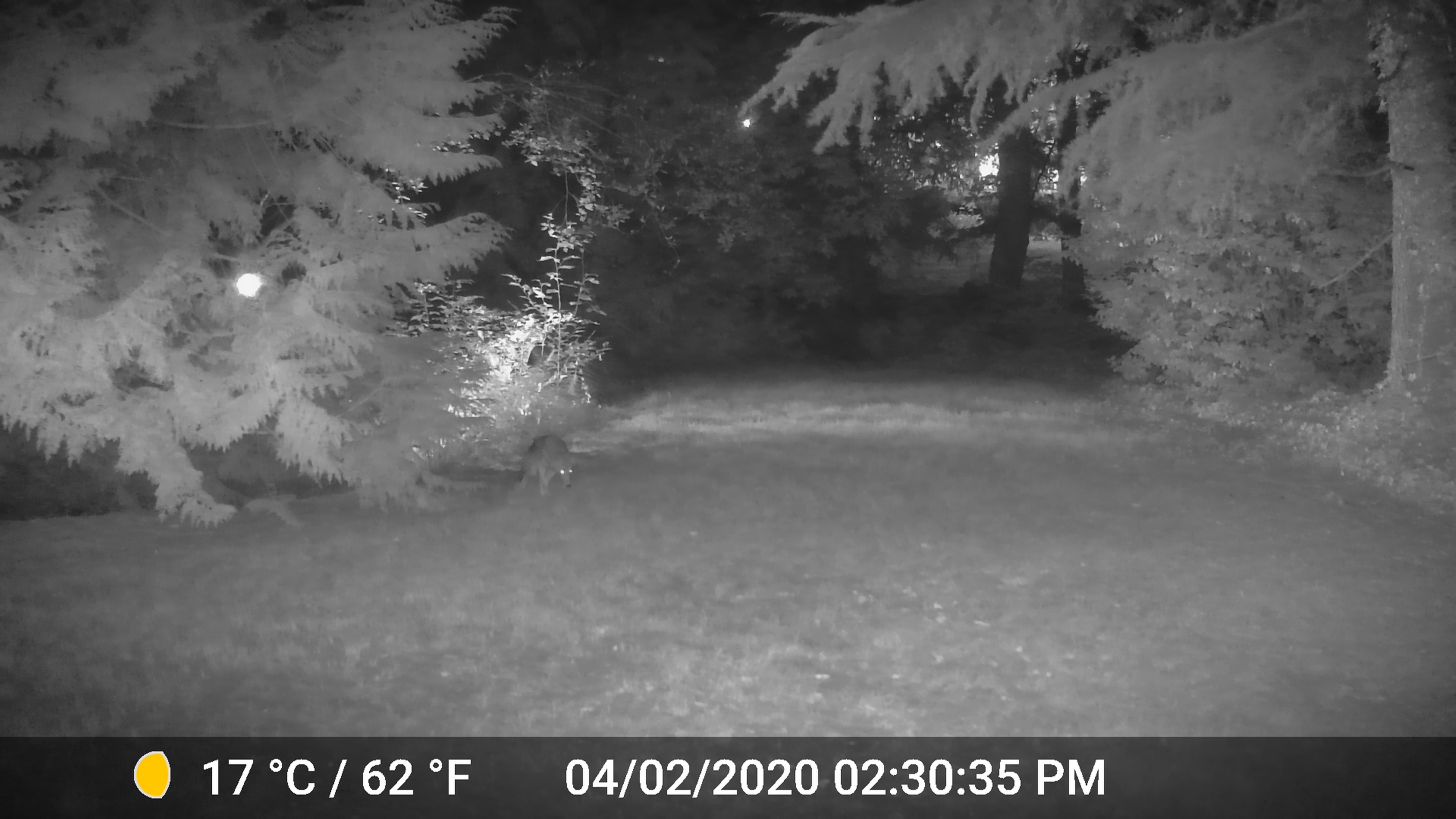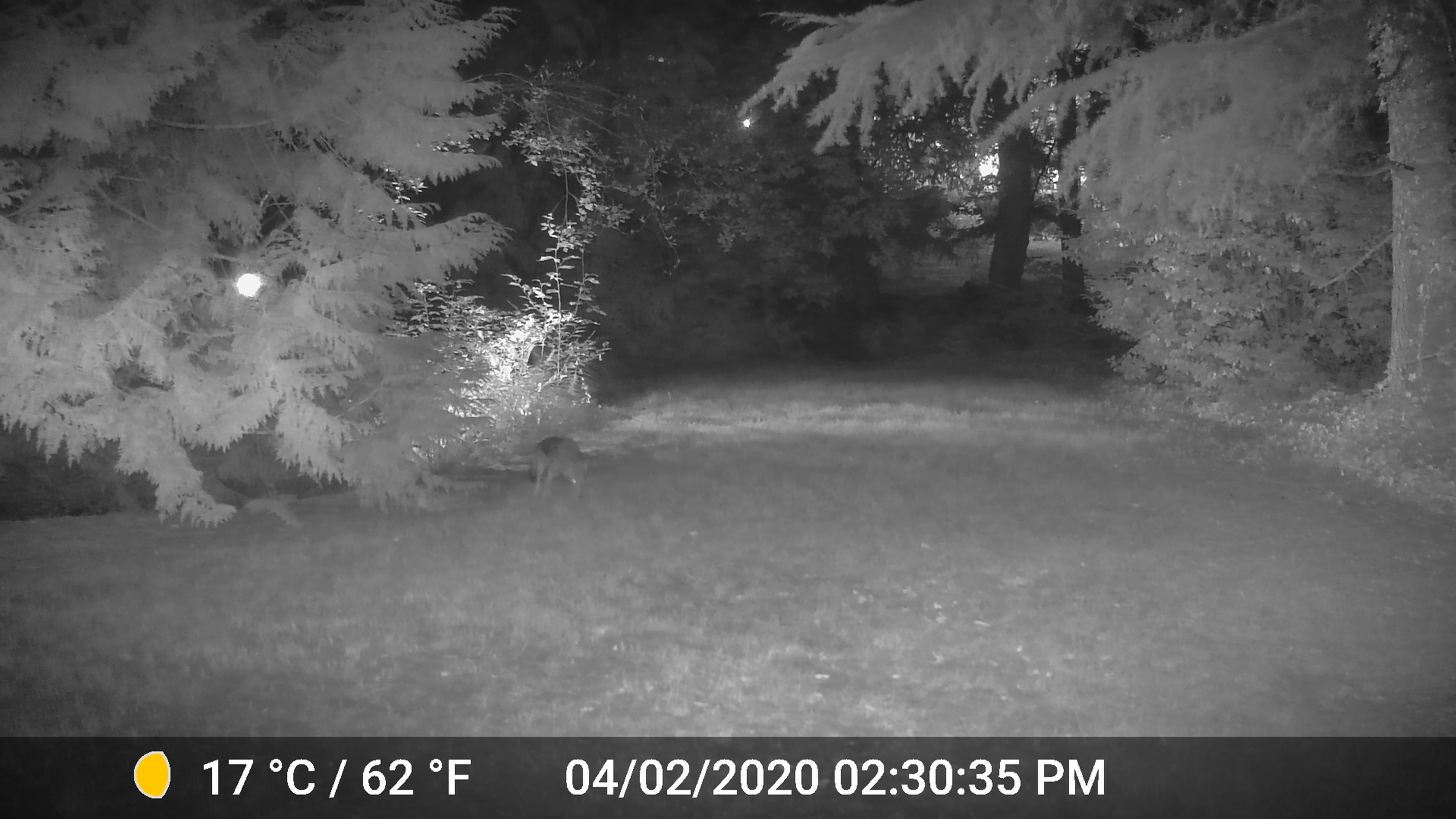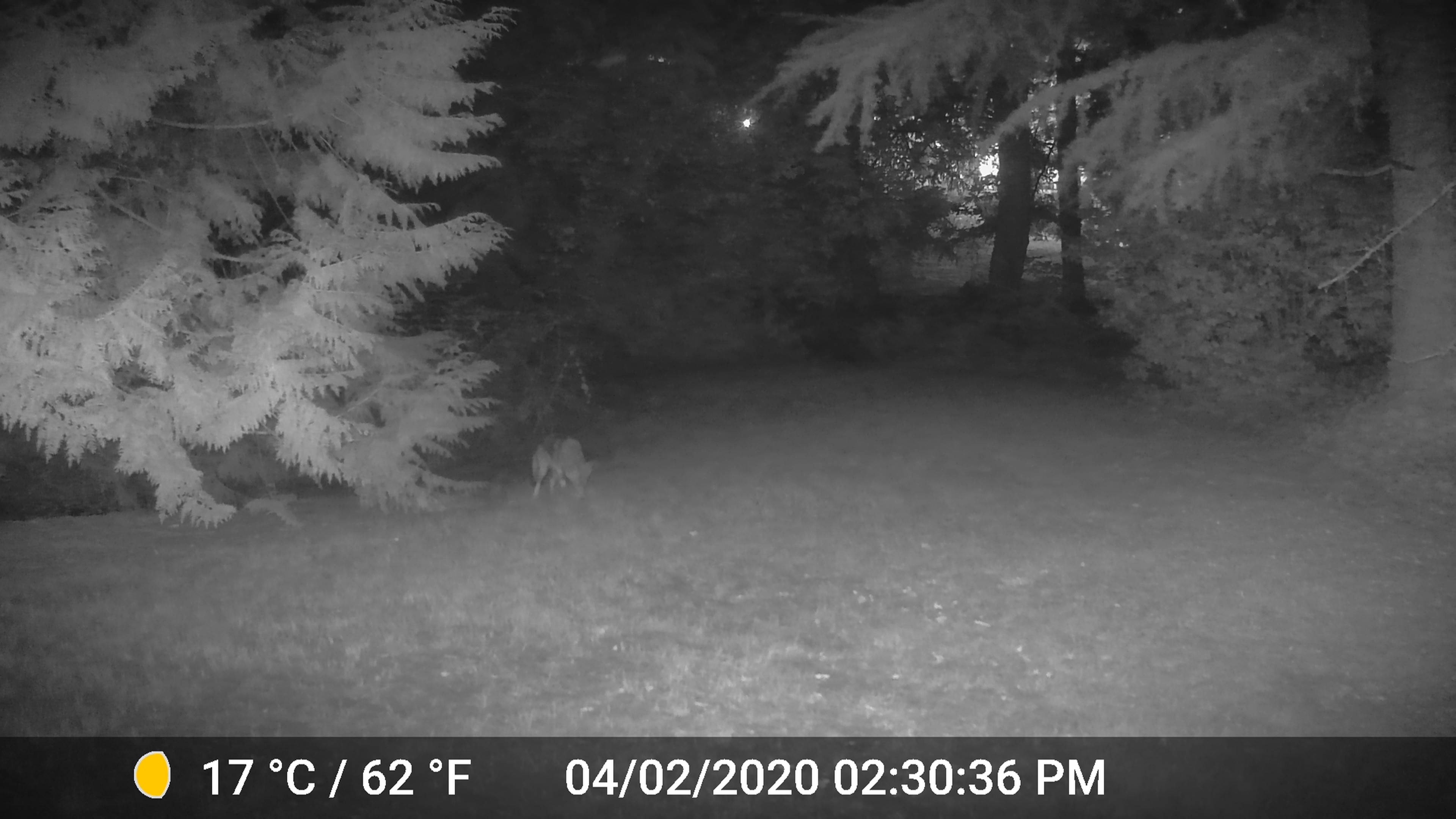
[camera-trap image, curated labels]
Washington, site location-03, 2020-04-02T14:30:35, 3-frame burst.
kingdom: Animalia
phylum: Chordata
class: Mammalia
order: Carnivora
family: Canidae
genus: Canis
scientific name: Canis latrans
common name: coyote